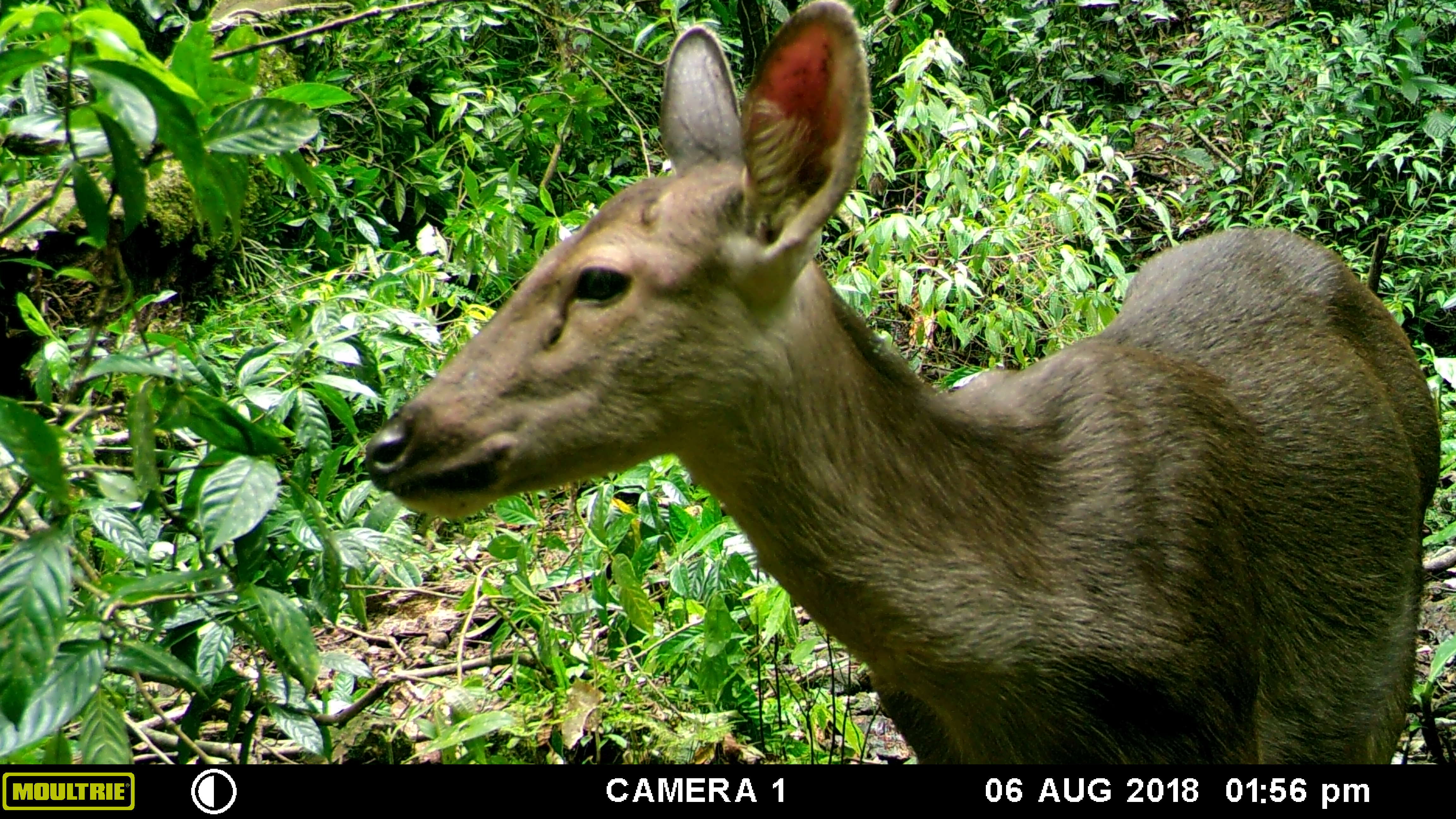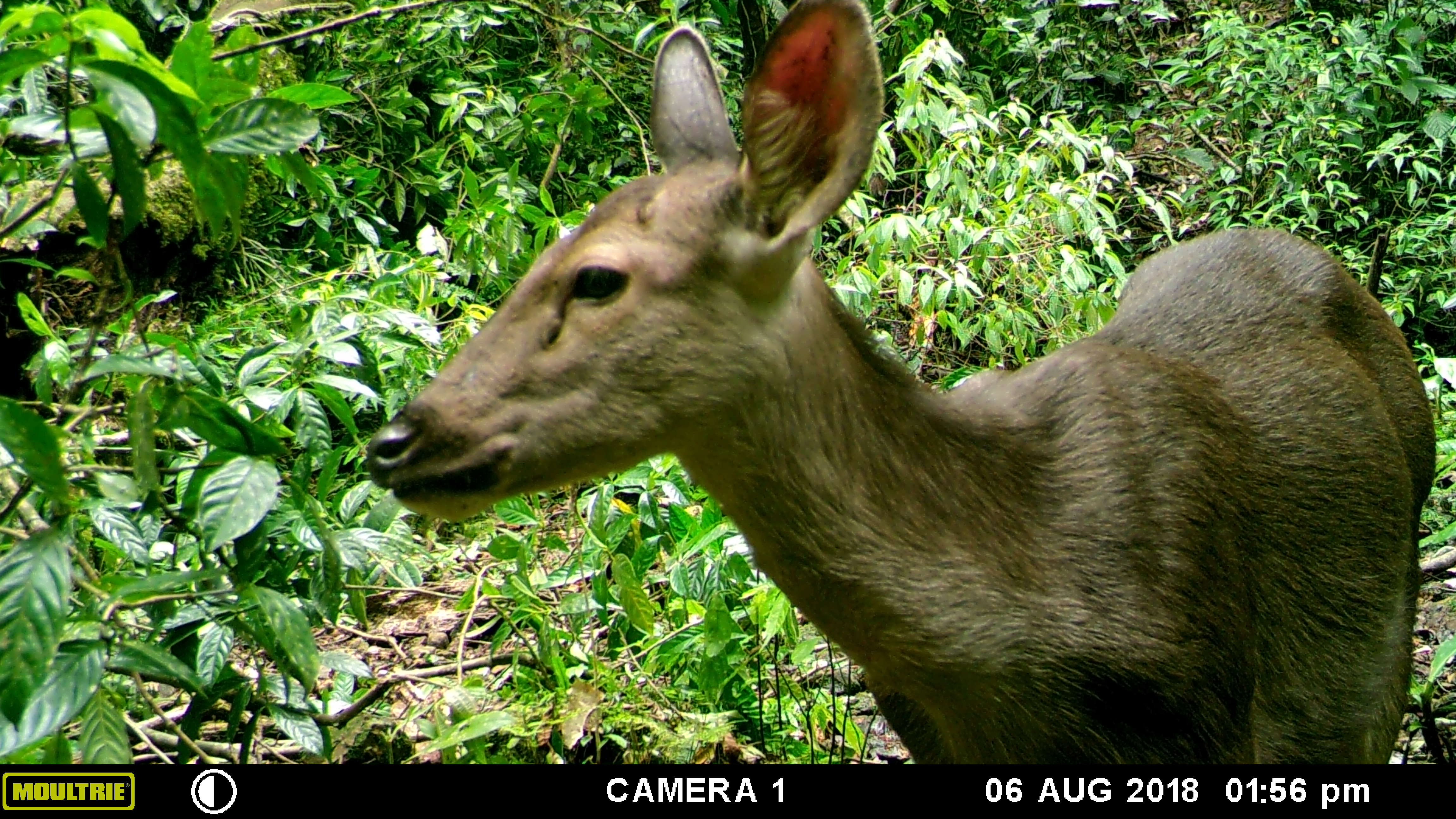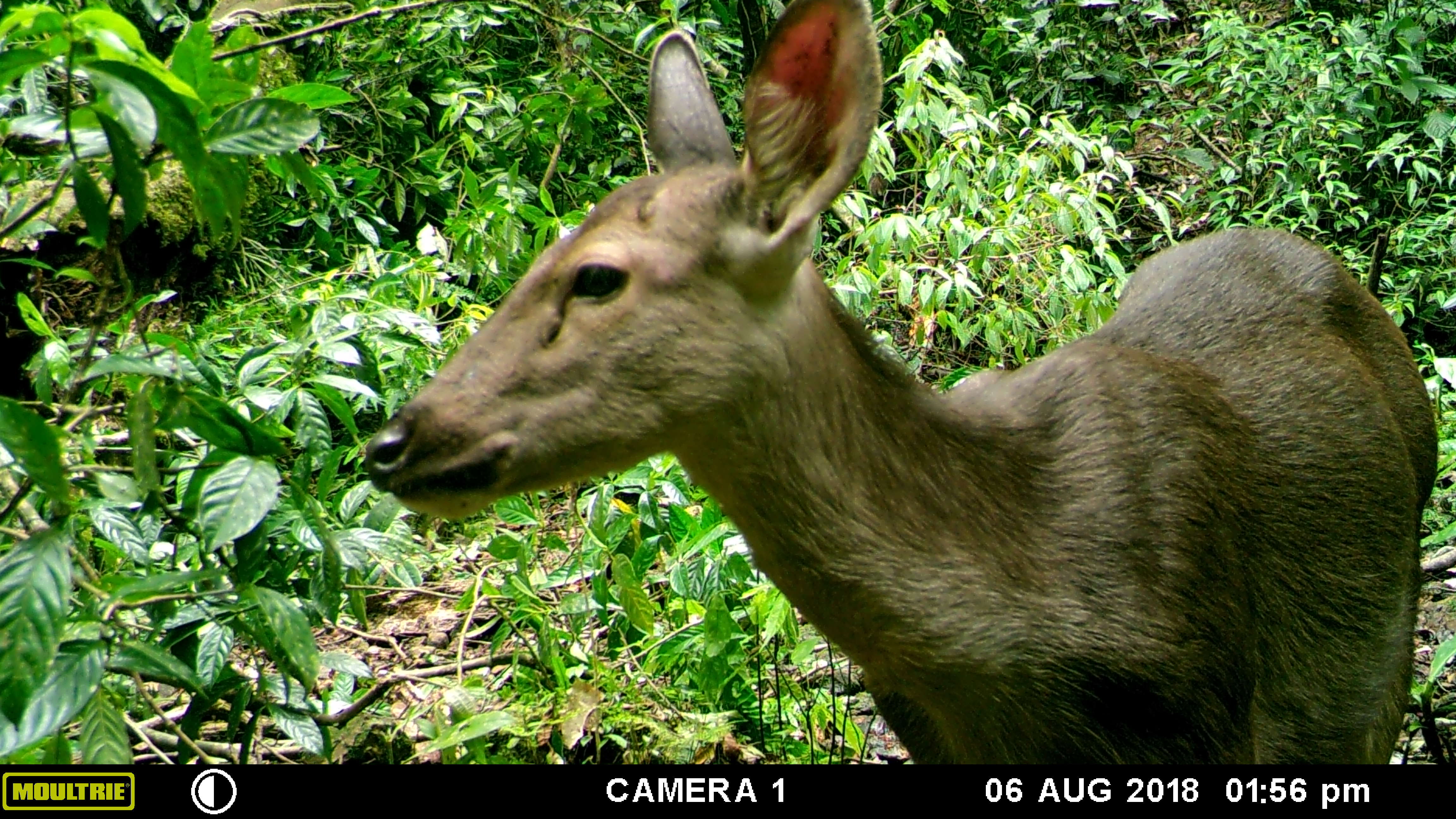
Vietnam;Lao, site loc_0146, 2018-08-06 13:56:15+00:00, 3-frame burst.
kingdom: Animalia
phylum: Chordata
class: Mammalia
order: Artiodactyla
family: Cervidae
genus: Rusa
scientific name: Rusa unicolor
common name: sambar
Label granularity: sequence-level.